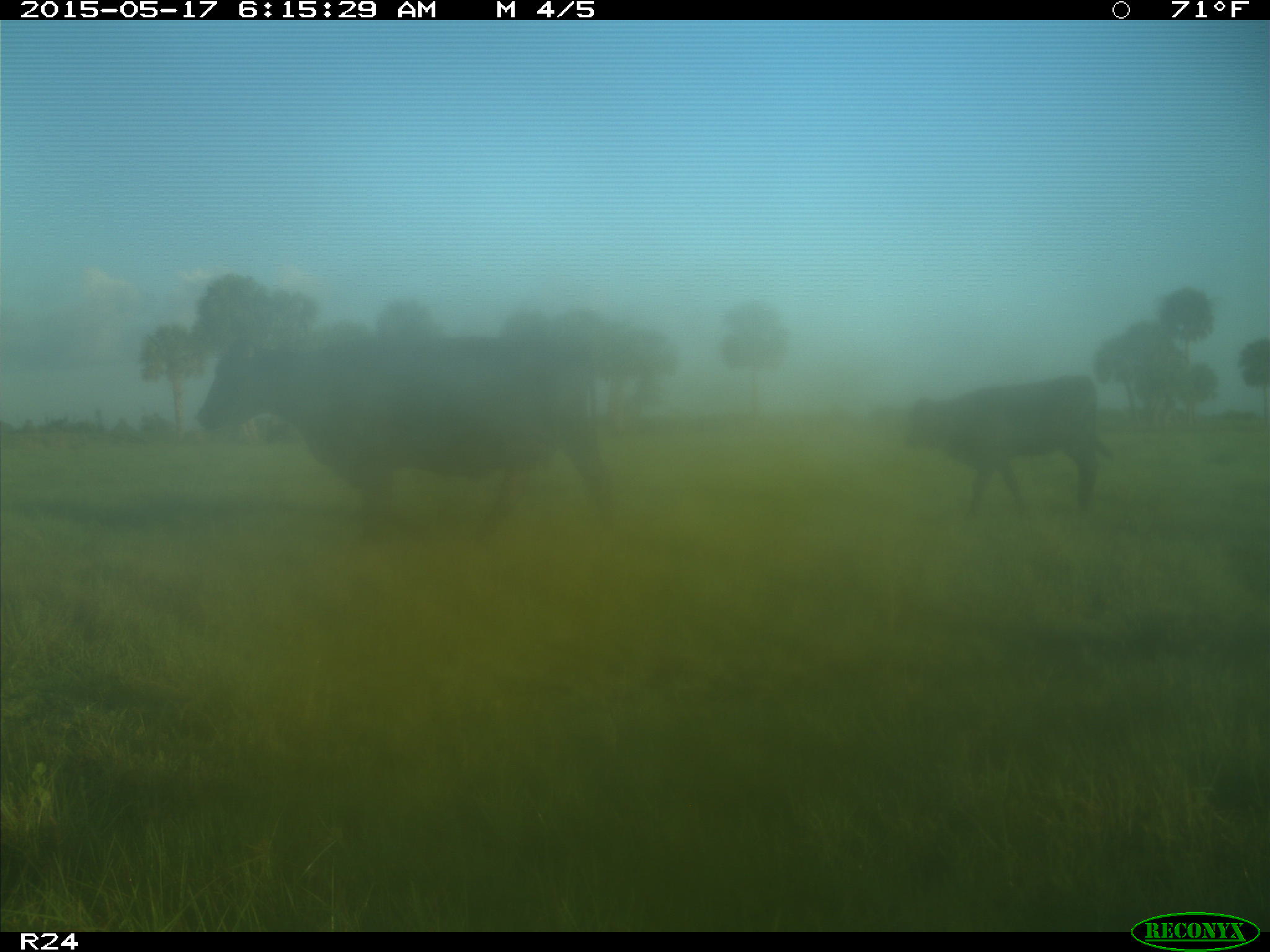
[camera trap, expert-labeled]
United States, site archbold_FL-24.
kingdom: Animalia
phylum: Chordata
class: Mammalia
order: Artiodactyla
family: Bovidae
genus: Bos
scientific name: Bos taurus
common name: domestic cow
Bos taurus (domestic cow).